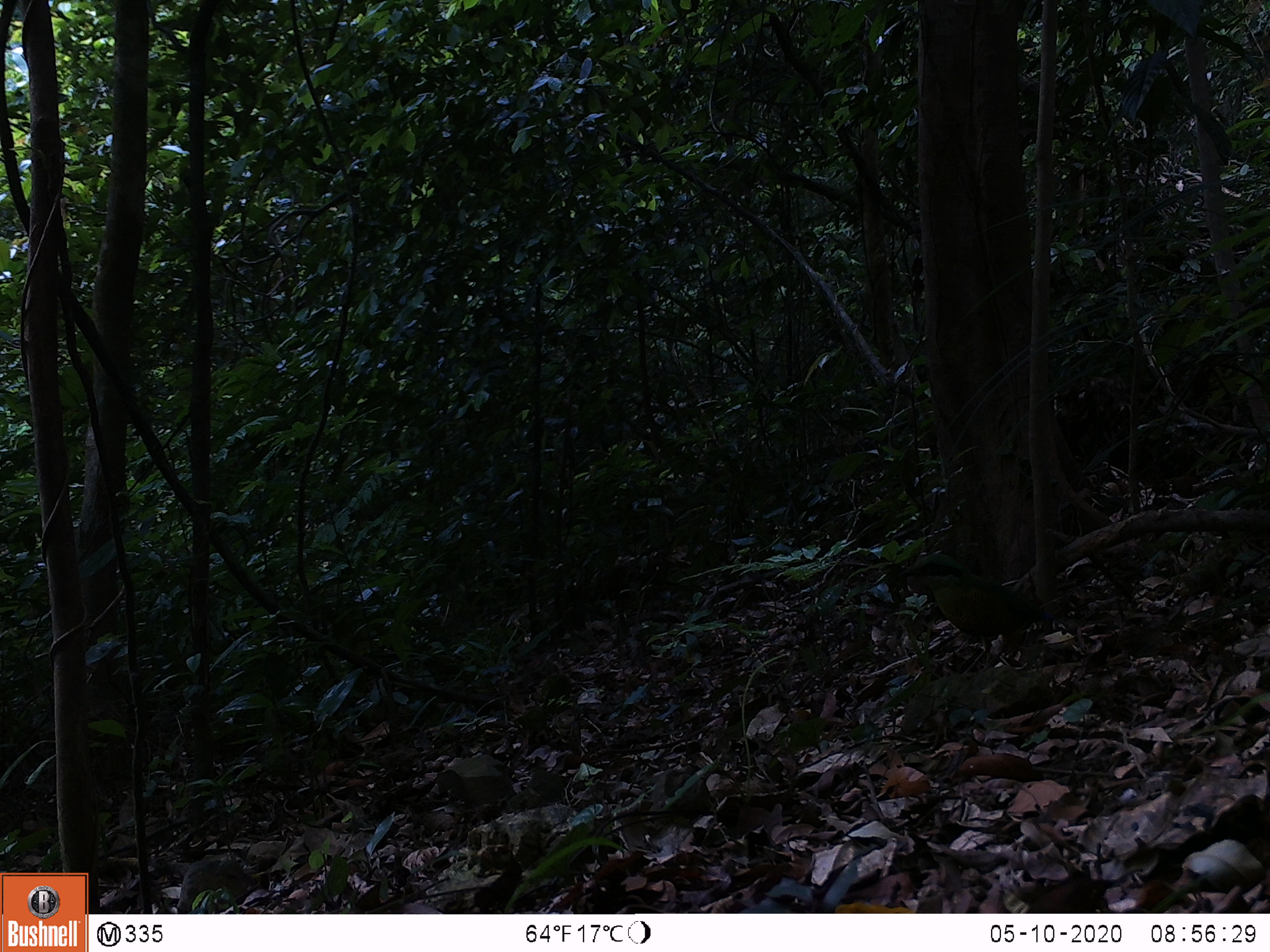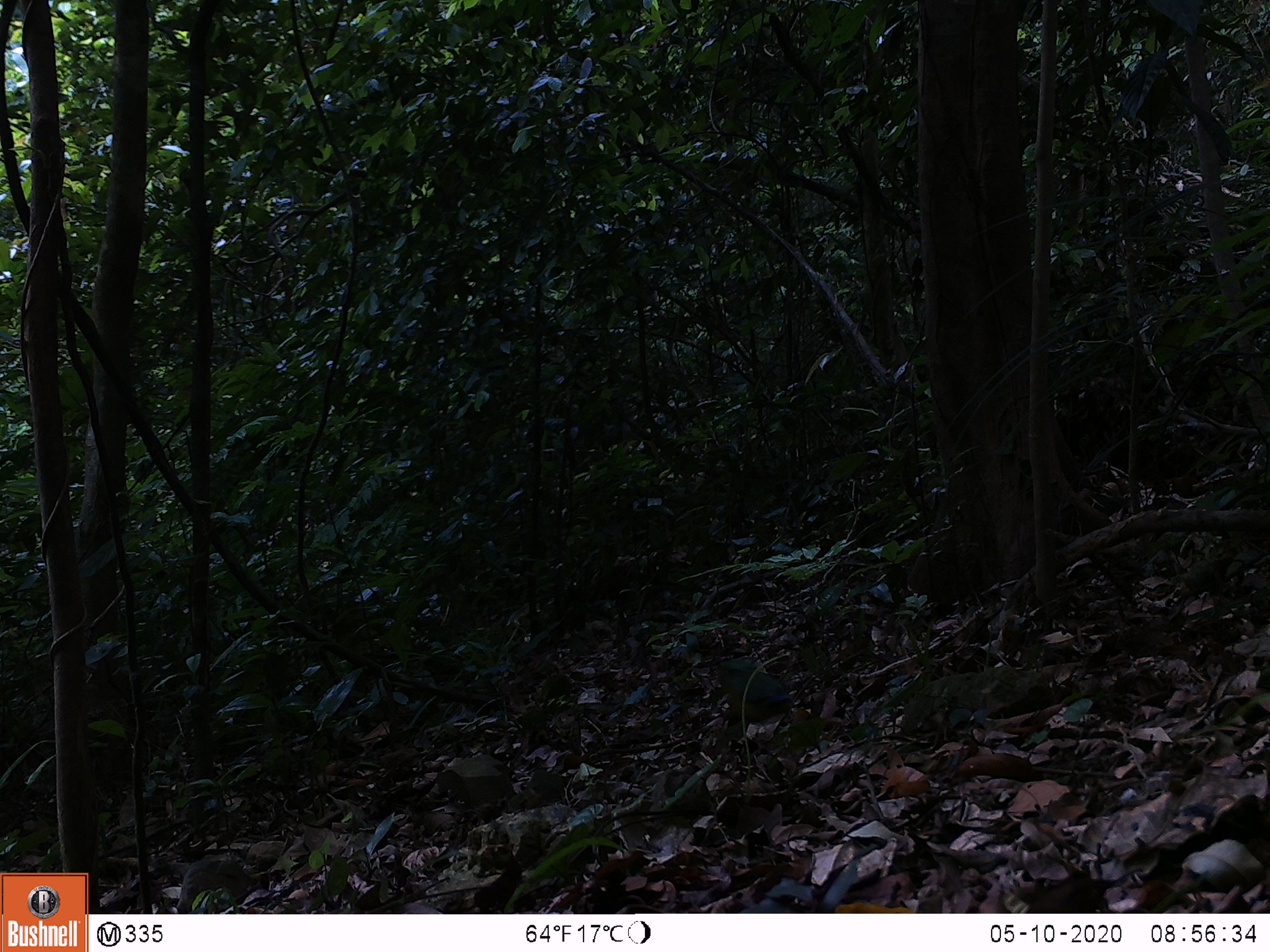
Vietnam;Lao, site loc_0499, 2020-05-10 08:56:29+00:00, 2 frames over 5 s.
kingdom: Animalia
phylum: Chordata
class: Aves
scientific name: Aves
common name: bird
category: unidentified bird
Unidentified bird (bird) (Aves). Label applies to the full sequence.